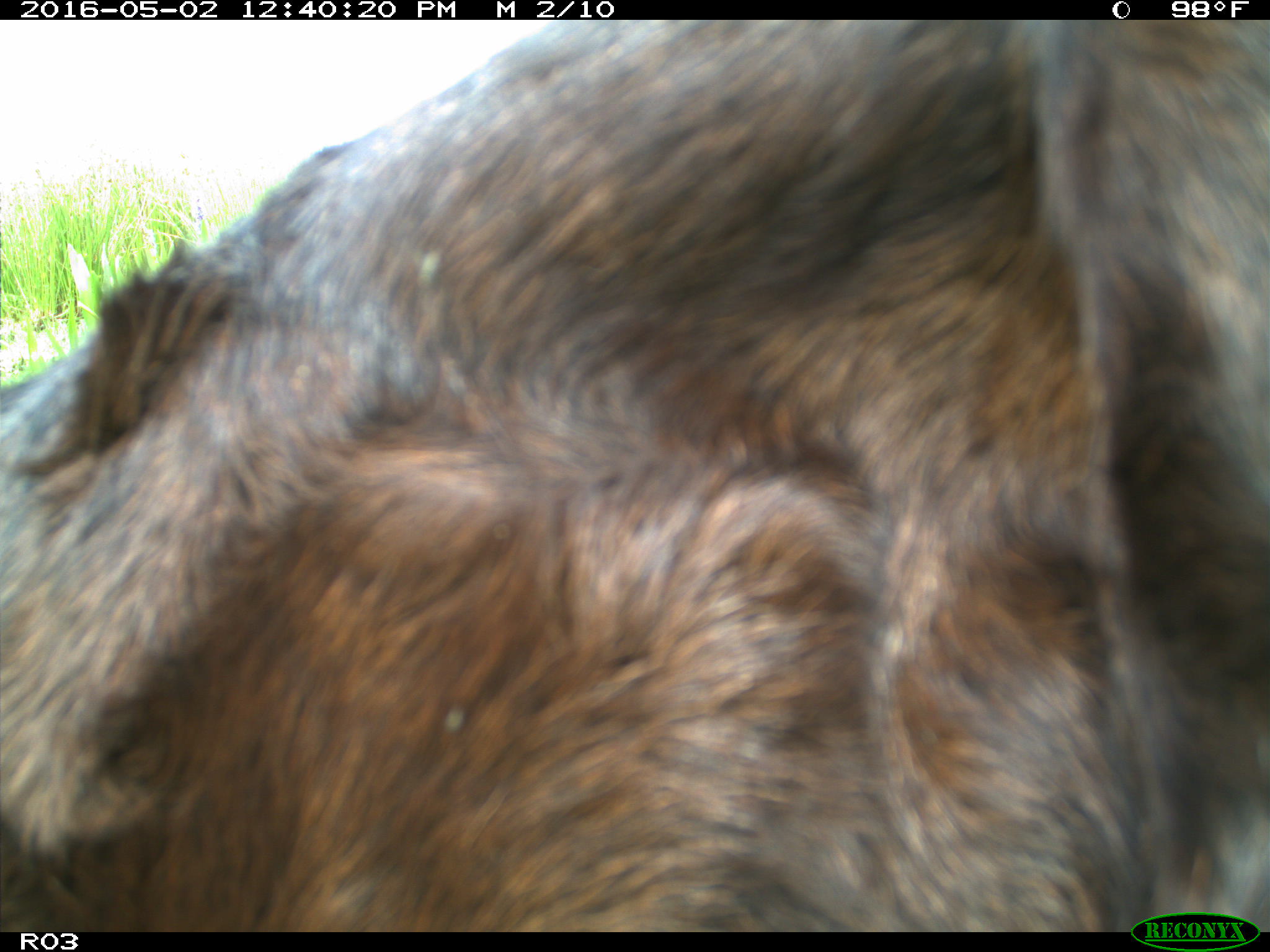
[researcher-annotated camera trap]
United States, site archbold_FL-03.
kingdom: Animalia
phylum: Chordata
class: Mammalia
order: Artiodactyla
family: Bovidae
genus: Bos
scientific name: Bos taurus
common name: domestic cow